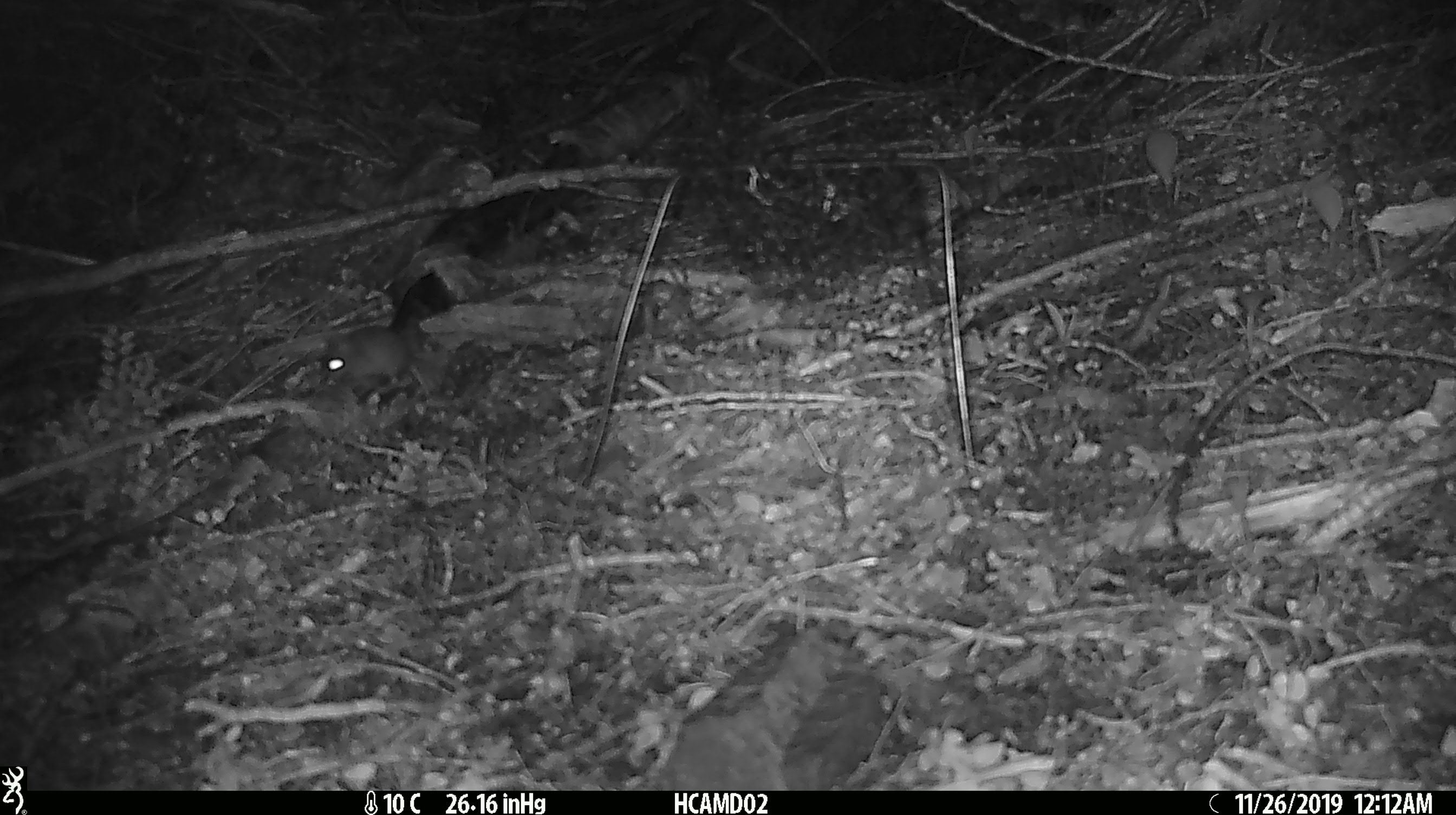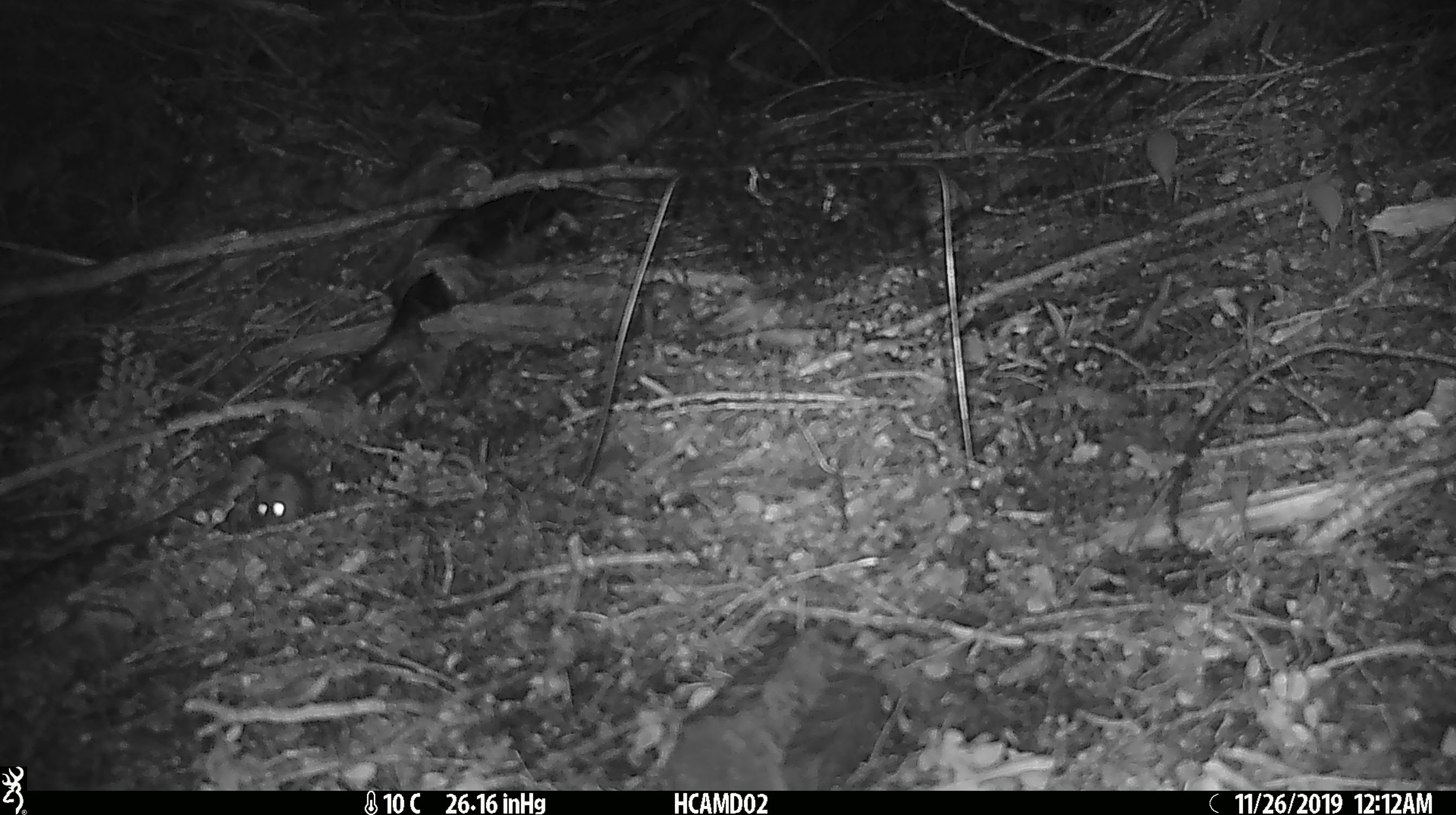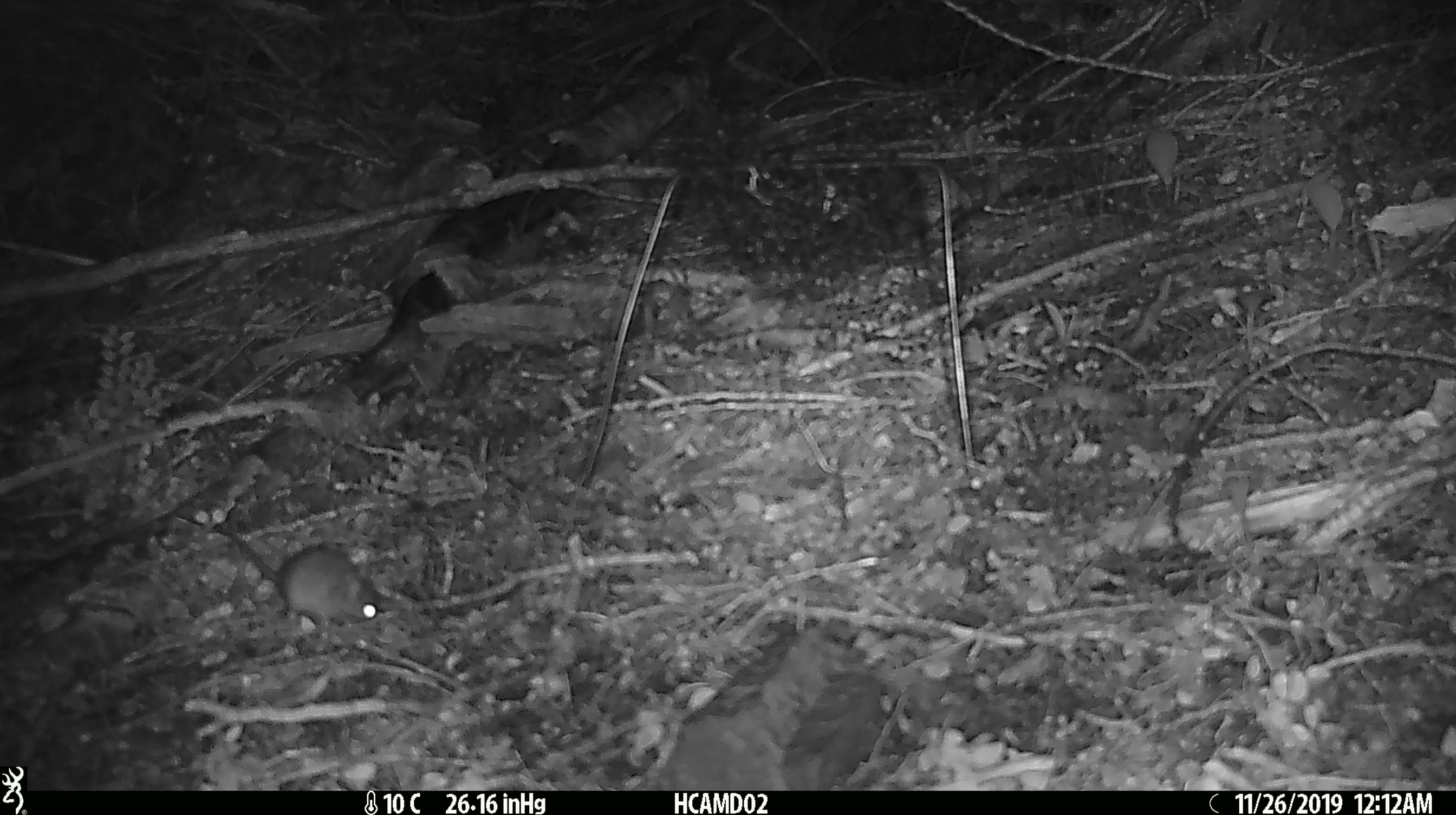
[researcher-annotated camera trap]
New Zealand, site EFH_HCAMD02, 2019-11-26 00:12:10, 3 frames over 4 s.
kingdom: Animalia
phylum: Chordata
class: Mammalia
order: Rodentia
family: Muridae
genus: Mus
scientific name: Mus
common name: mouse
Mouse (Mus).